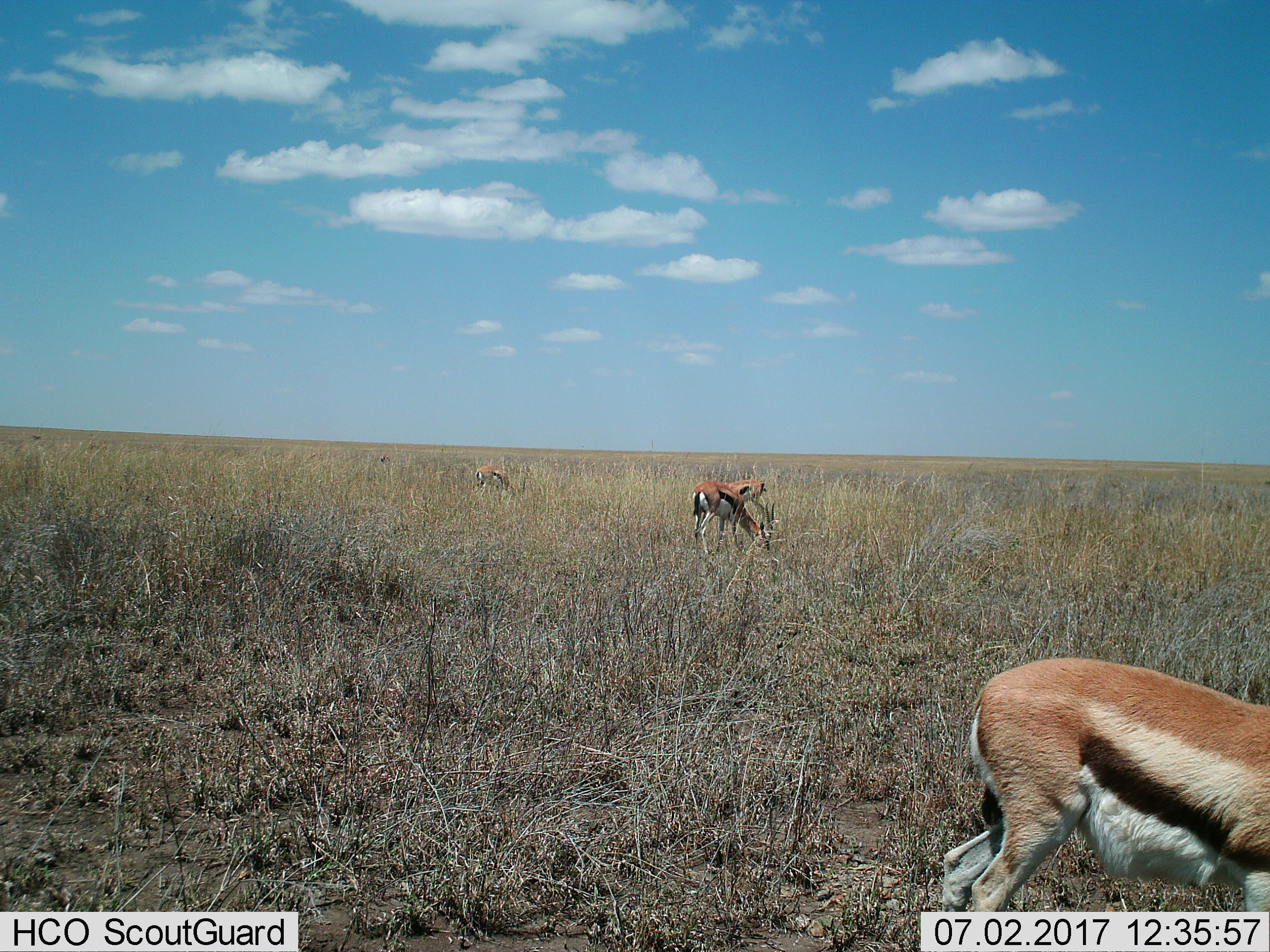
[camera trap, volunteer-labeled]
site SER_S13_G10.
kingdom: Animalia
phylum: Chordata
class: Mammalia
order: Artiodactyla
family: Bovidae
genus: Eudorcas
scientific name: Eudorcas thomsonii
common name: thomson's gazelle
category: gazellethomsons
Gazellethomsons (thomson's gazelle) (Eudorcas thomsonii), count 4. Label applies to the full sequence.